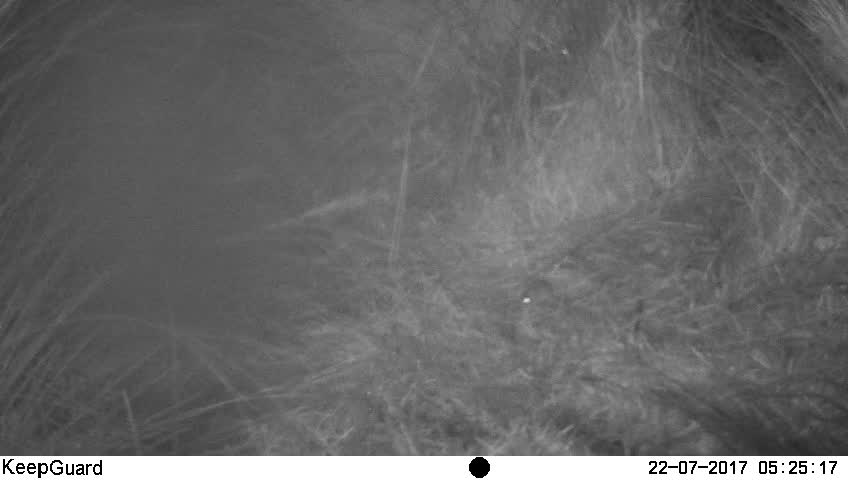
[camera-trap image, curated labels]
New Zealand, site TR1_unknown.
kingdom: Animalia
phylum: Chordata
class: Mammalia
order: Rodentia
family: Muridae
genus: Mus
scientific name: Mus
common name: mouse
Mouse (Mus).